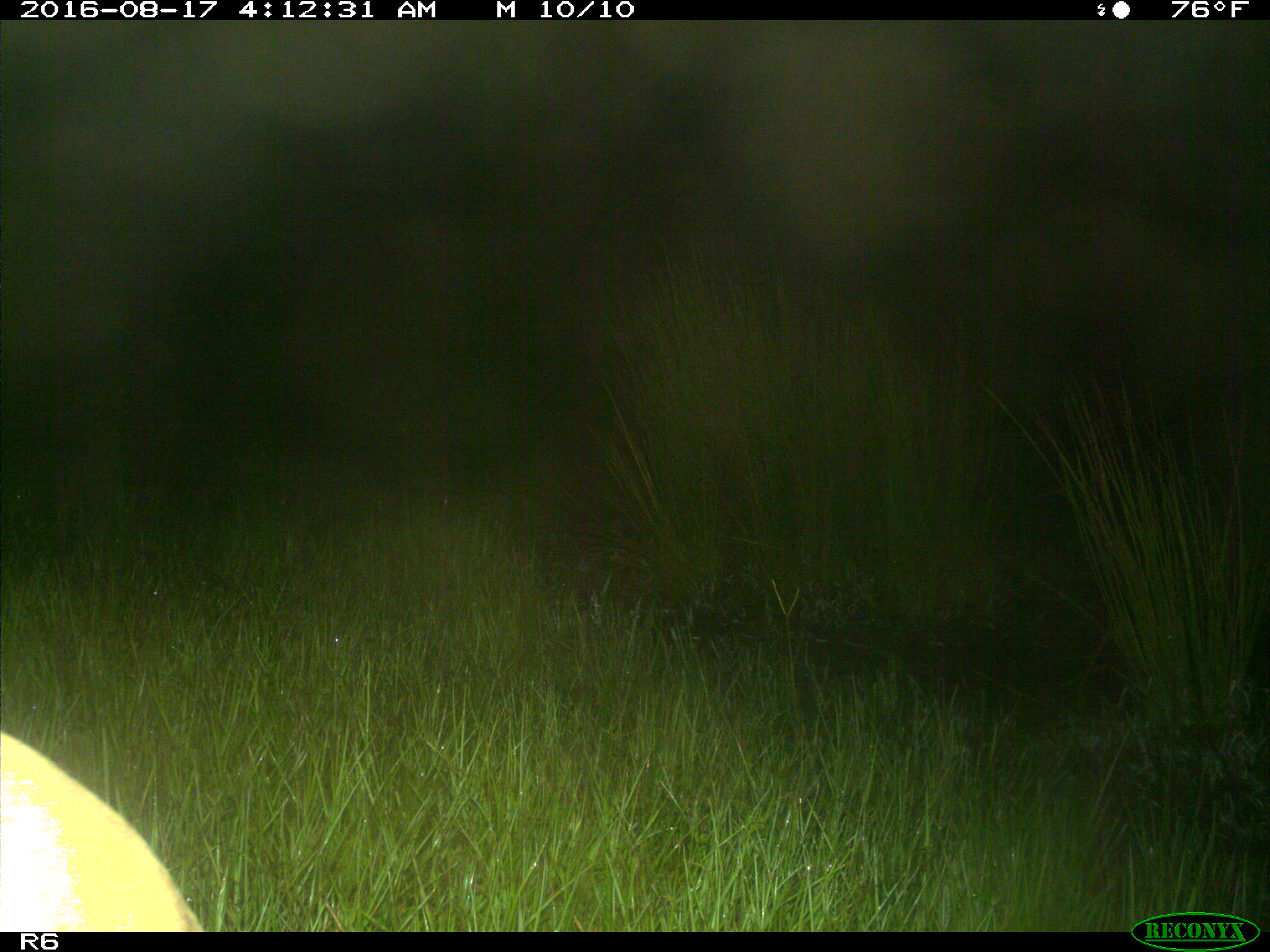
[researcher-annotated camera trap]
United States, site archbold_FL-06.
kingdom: Animalia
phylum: Chordata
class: Mammalia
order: Artiodactyla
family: Bovidae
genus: Bos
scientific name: Bos taurus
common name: domestic cow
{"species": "Bos taurus (domestic cow)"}